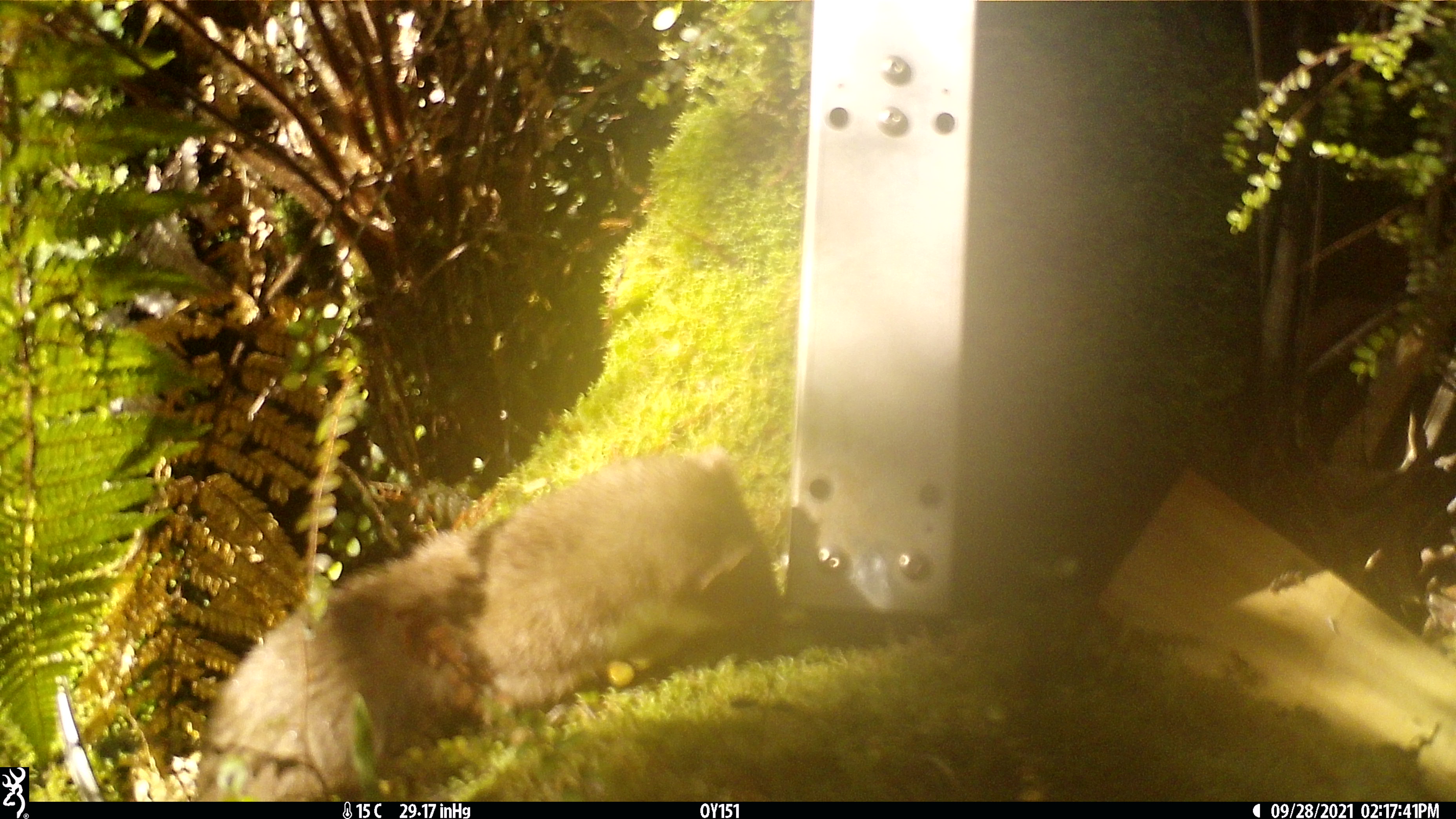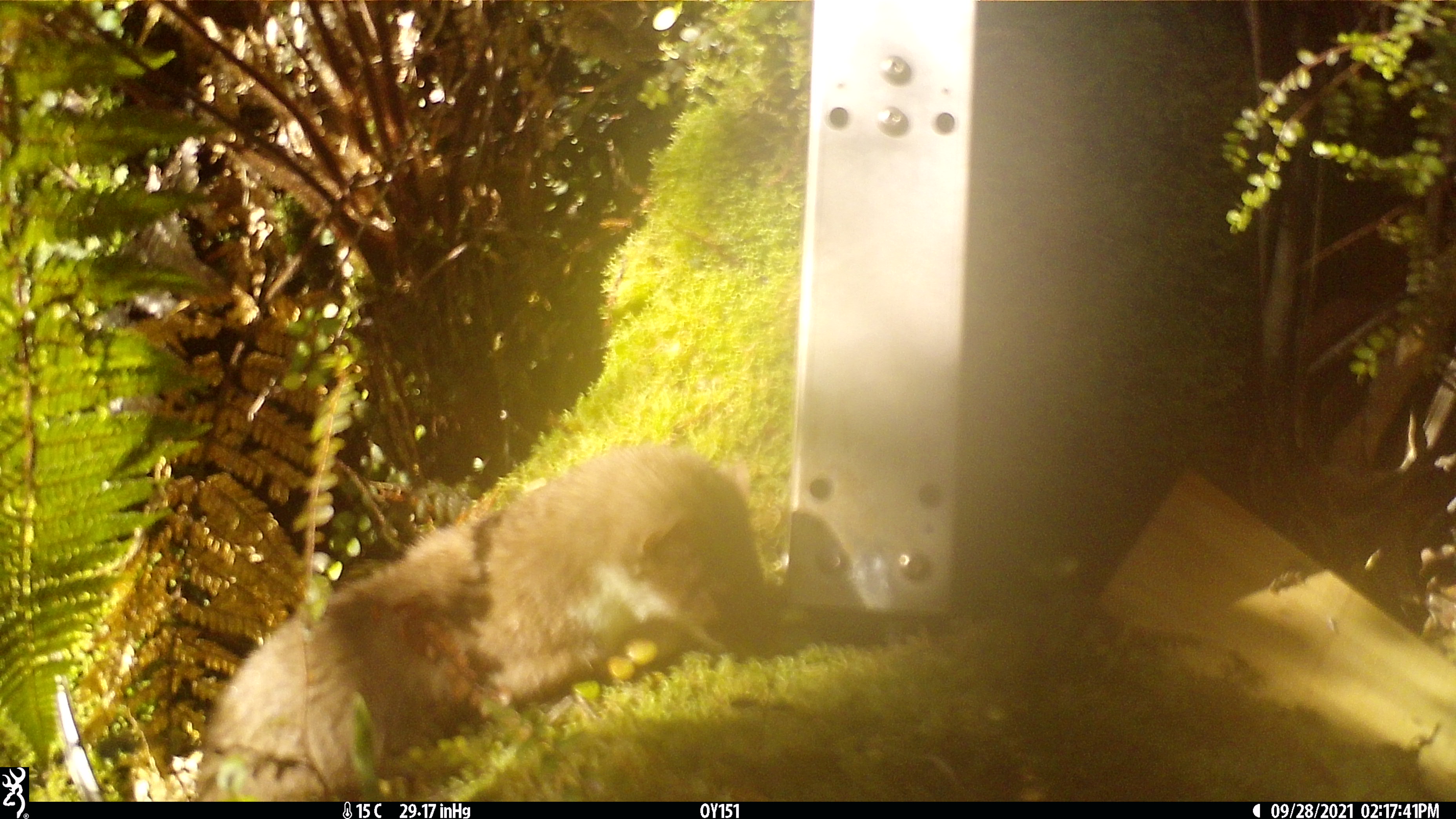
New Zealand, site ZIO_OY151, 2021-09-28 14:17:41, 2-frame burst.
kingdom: Animalia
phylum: Chordata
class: Mammalia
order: Carnivora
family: Mustelidae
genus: Mustela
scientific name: Mustela erminea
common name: stoat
Stoat (Mustela erminea).